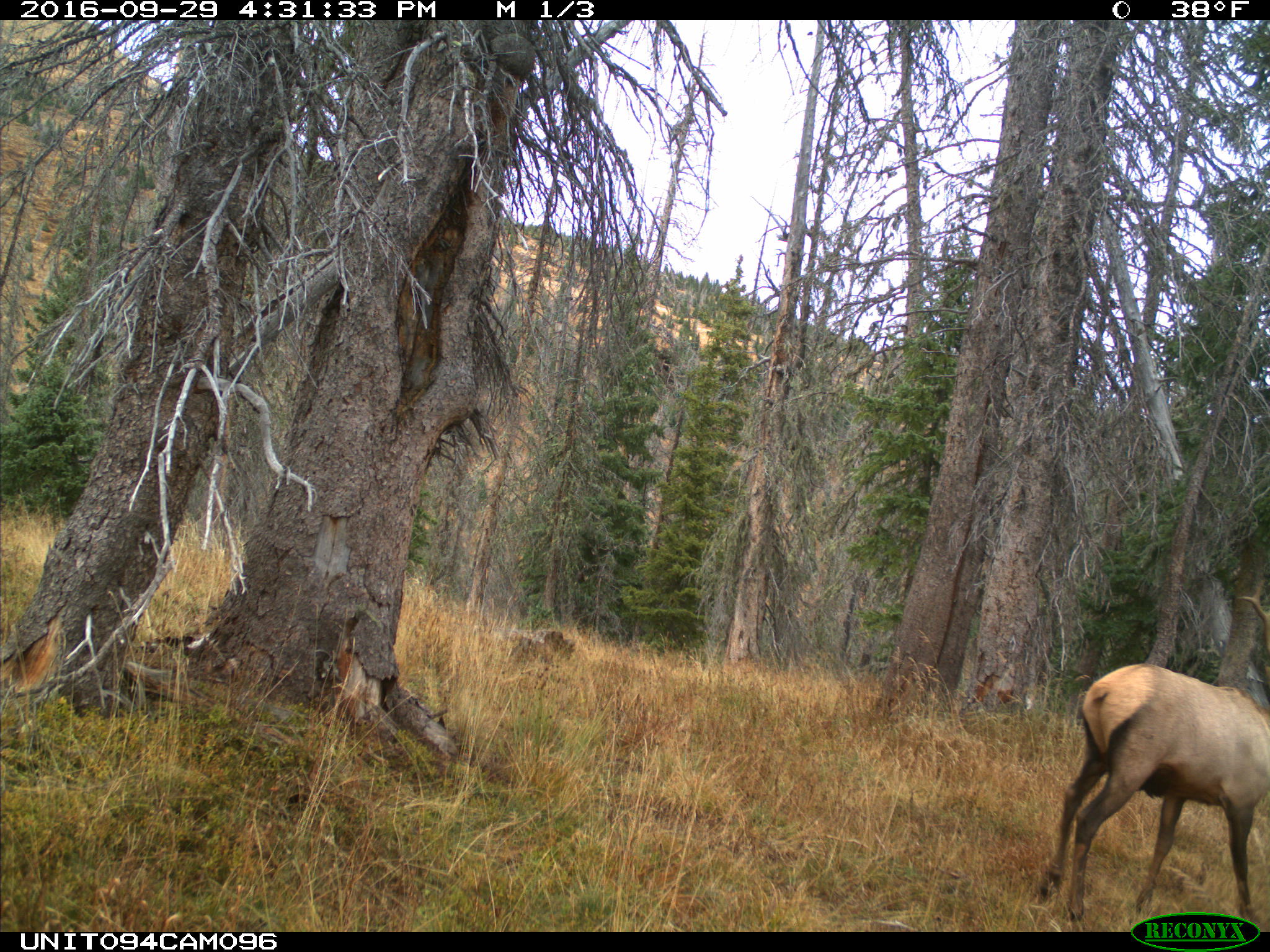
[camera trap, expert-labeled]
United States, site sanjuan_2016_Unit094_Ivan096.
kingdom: Animalia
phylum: Chordata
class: Mammalia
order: Artiodactyla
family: Cervidae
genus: Cervus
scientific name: Cervus elaphus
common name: red deer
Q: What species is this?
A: Cervus elaphus (red deer).